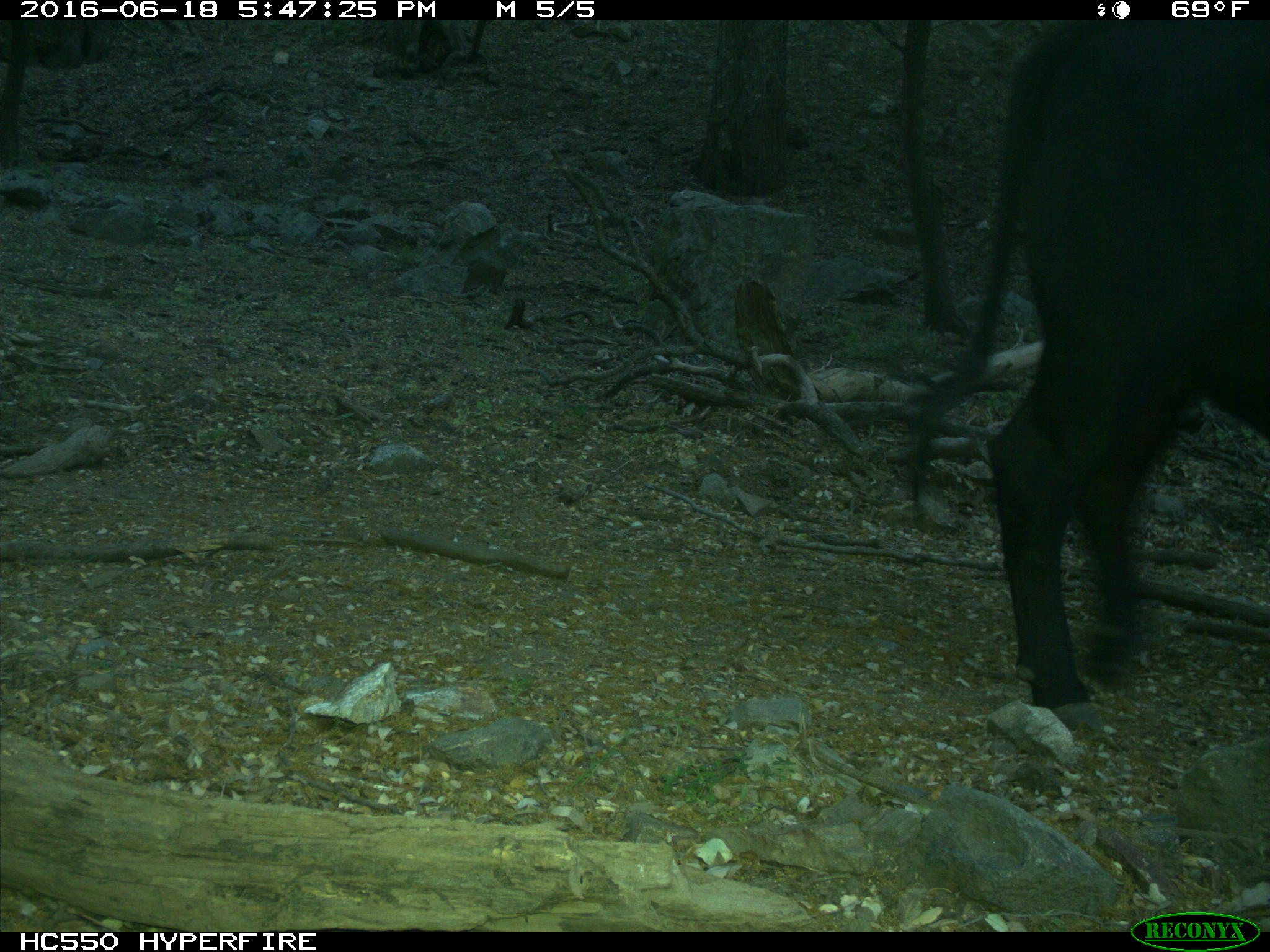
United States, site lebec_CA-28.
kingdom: Animalia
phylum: Chordata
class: Mammalia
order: Artiodactyla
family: Bovidae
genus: Bos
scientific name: Bos taurus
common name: domestic cow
Bos taurus (domestic cow).